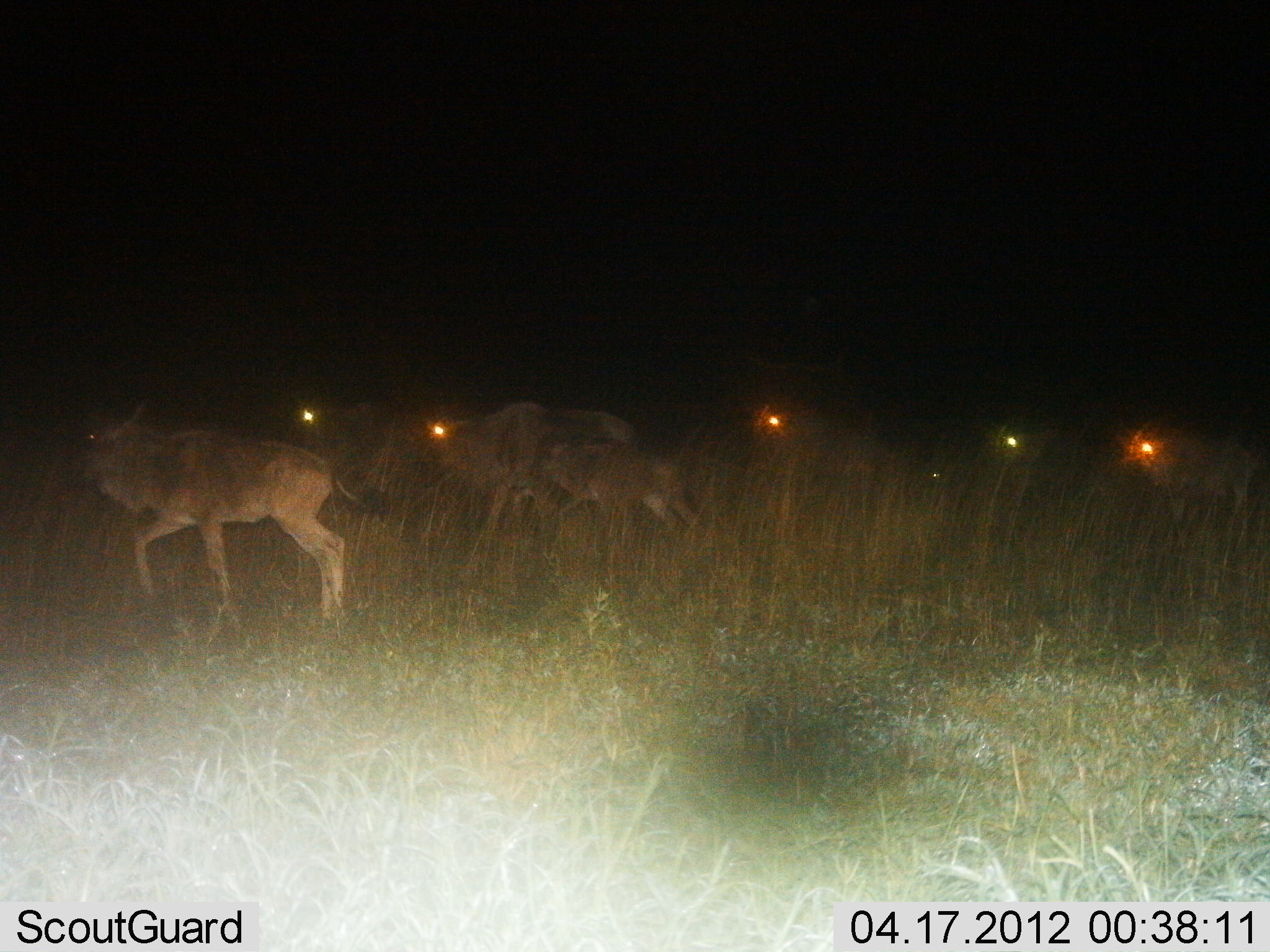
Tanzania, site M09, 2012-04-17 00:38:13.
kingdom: Animalia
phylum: Chordata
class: Mammalia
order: Artiodactyla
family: Bovidae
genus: Connochaetes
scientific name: Connochaetes taurinus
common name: blue wildebeest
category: wildebeest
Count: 7.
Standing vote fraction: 5%.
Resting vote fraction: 0%.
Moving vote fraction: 100%.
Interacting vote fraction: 0%.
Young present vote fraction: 73%.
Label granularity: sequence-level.